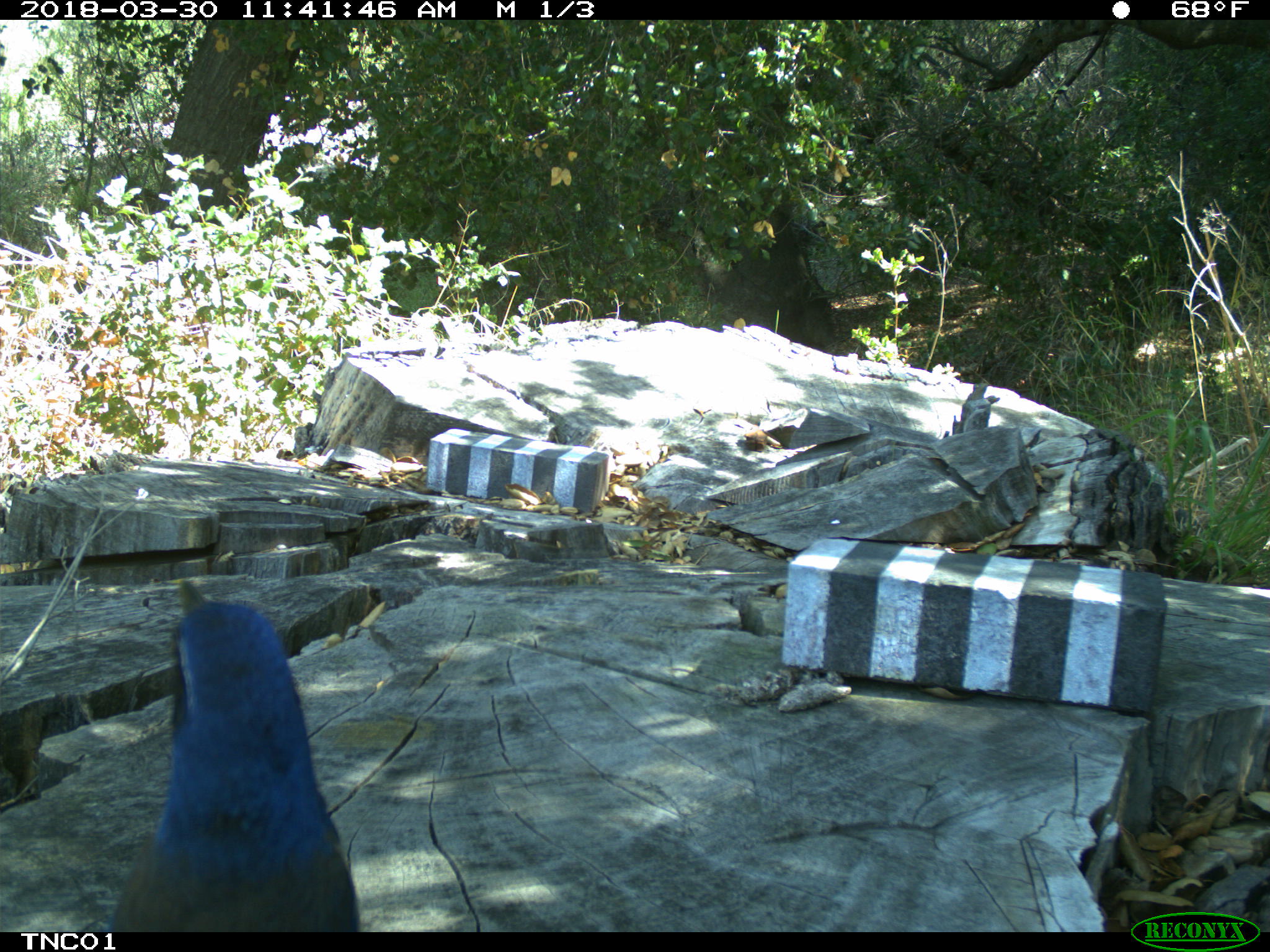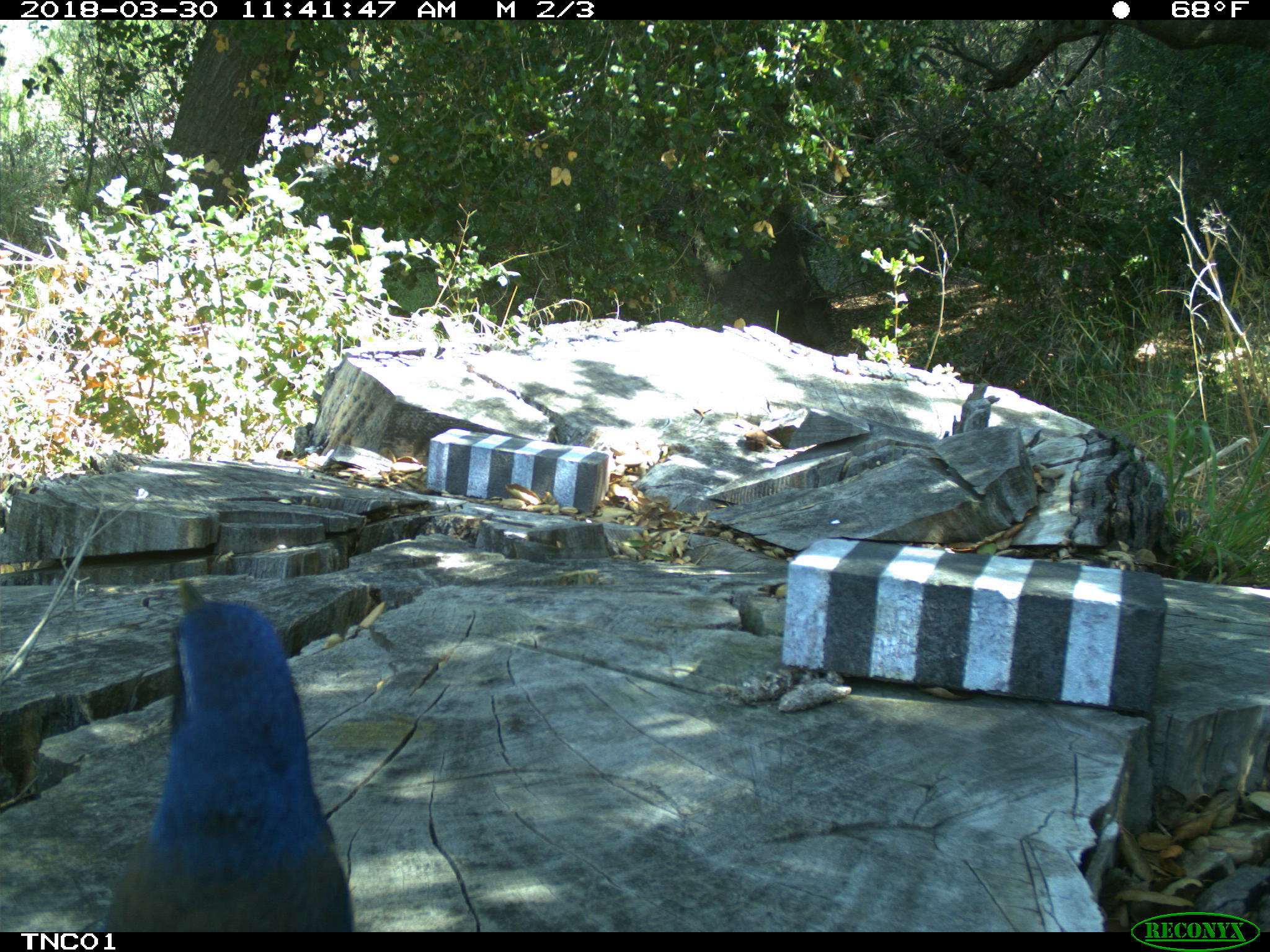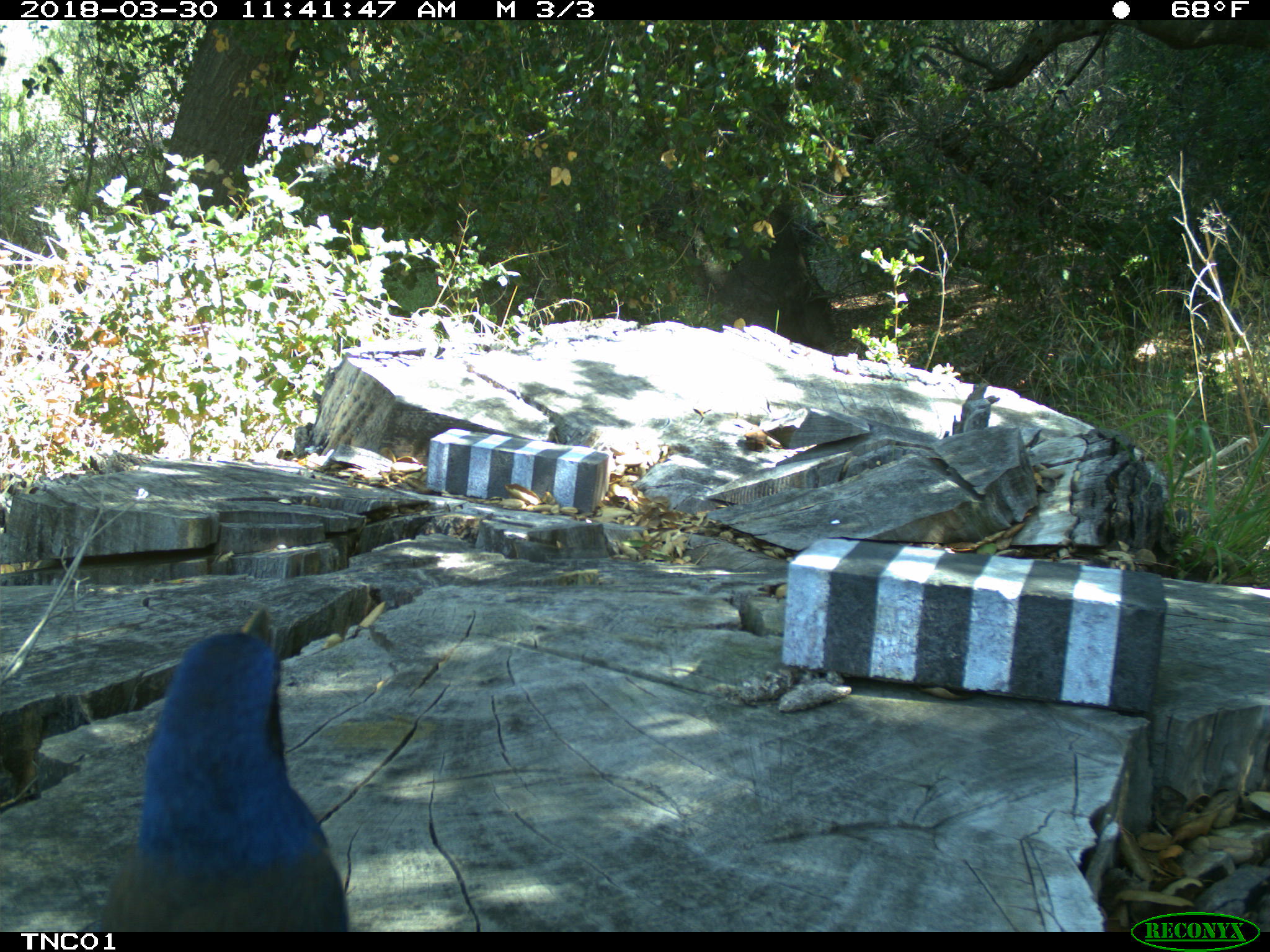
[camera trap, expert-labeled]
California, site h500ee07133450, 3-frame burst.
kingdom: Animalia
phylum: Chordata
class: Aves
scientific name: Aves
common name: bird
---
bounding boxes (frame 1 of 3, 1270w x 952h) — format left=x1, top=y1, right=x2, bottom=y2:
bird: left=104, top=580, right=359, bottom=932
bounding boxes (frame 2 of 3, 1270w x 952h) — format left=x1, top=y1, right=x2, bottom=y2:
bird: left=80, top=578, right=355, bottom=934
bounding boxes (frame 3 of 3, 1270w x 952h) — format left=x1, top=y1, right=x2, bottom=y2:
bird: left=80, top=606, right=347, bottom=933